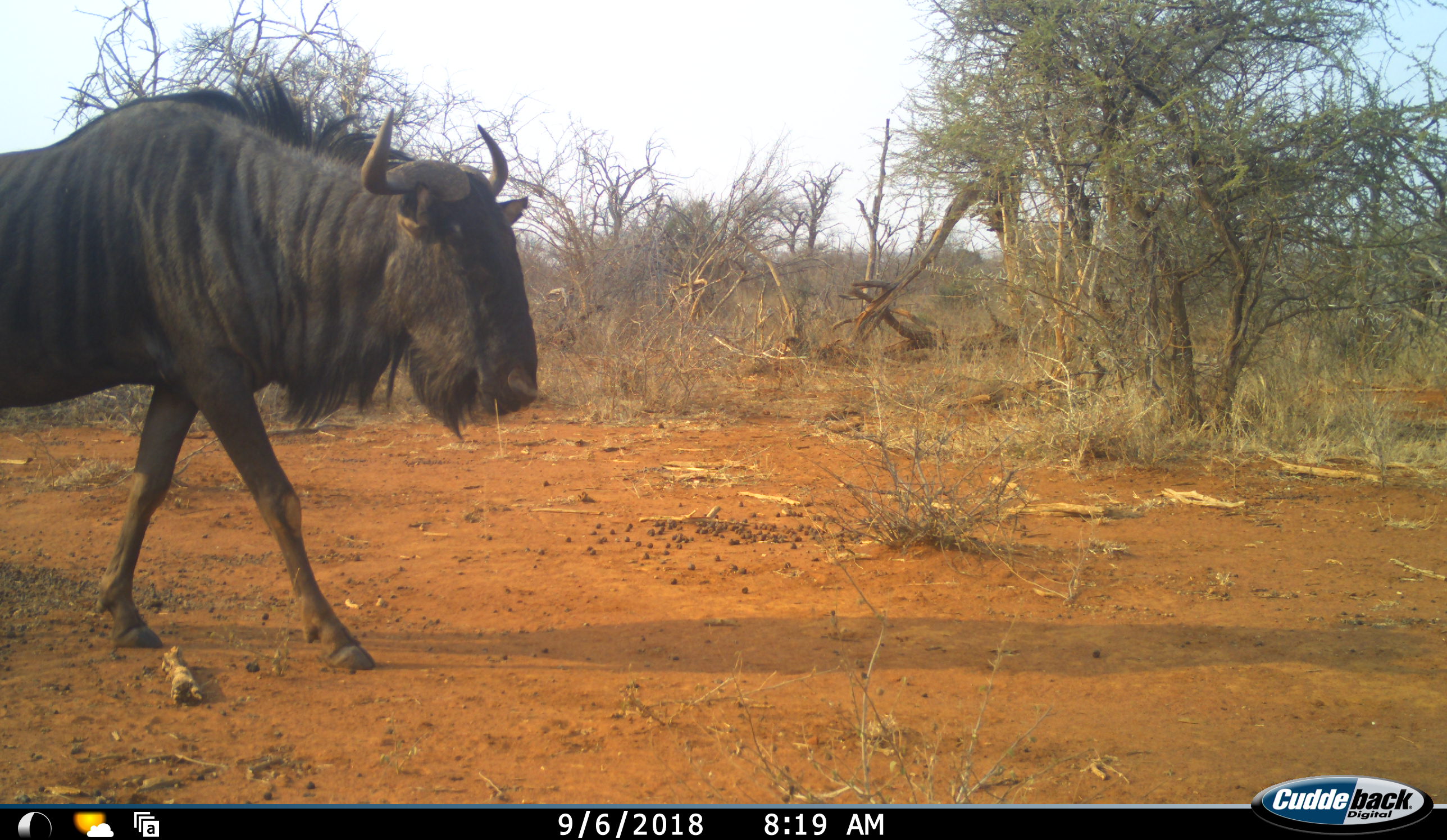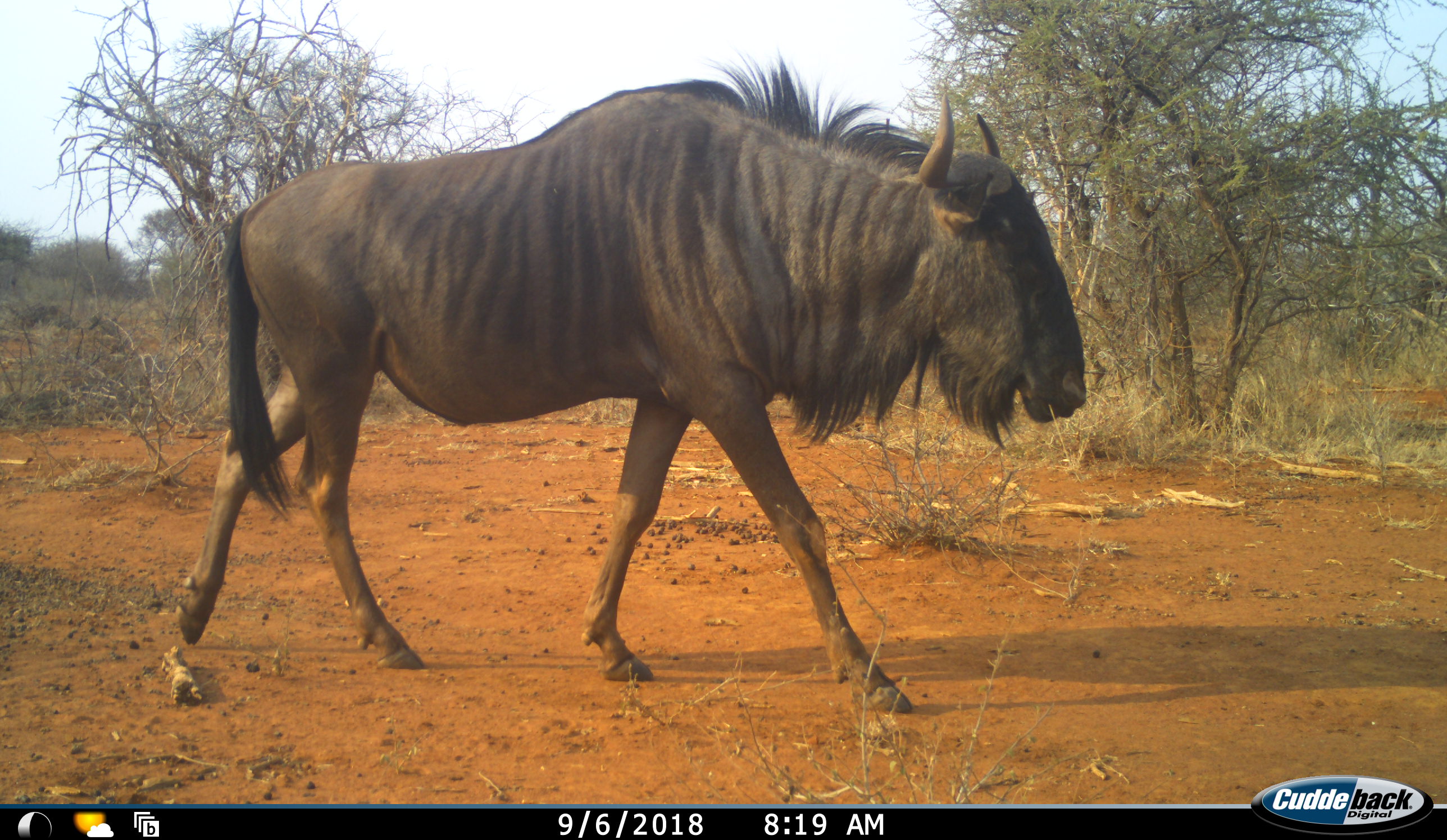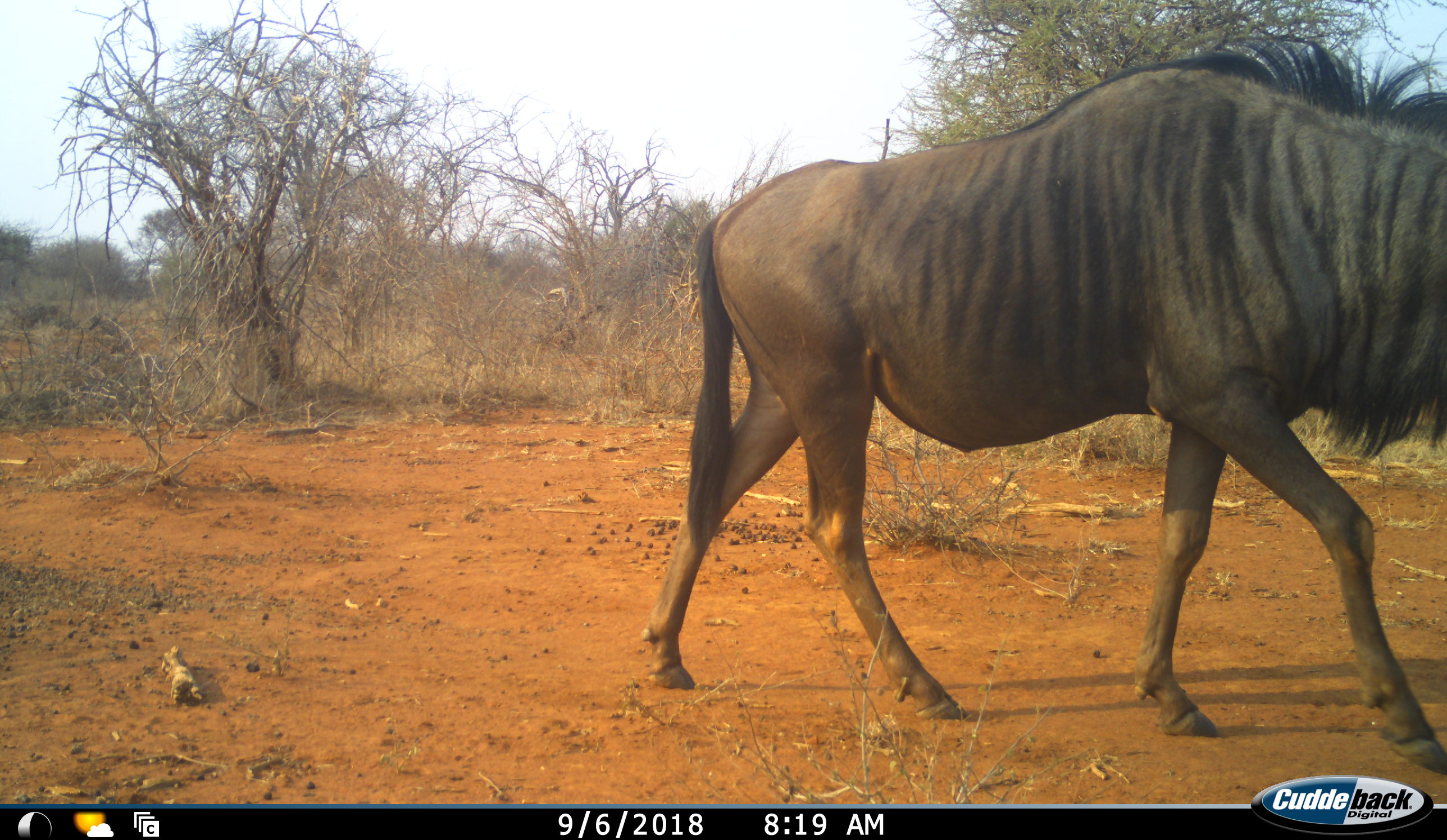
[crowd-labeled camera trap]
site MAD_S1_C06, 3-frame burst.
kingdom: Animalia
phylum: Chordata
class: Mammalia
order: Artiodactyla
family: Bovidae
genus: Connochaetes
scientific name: Connochaetes taurinus taurinus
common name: blue wildebeest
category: wildebeestblue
Wildebeestblue (blue wildebeest) (Connochaetes taurinus taurinus), count 1. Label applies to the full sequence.